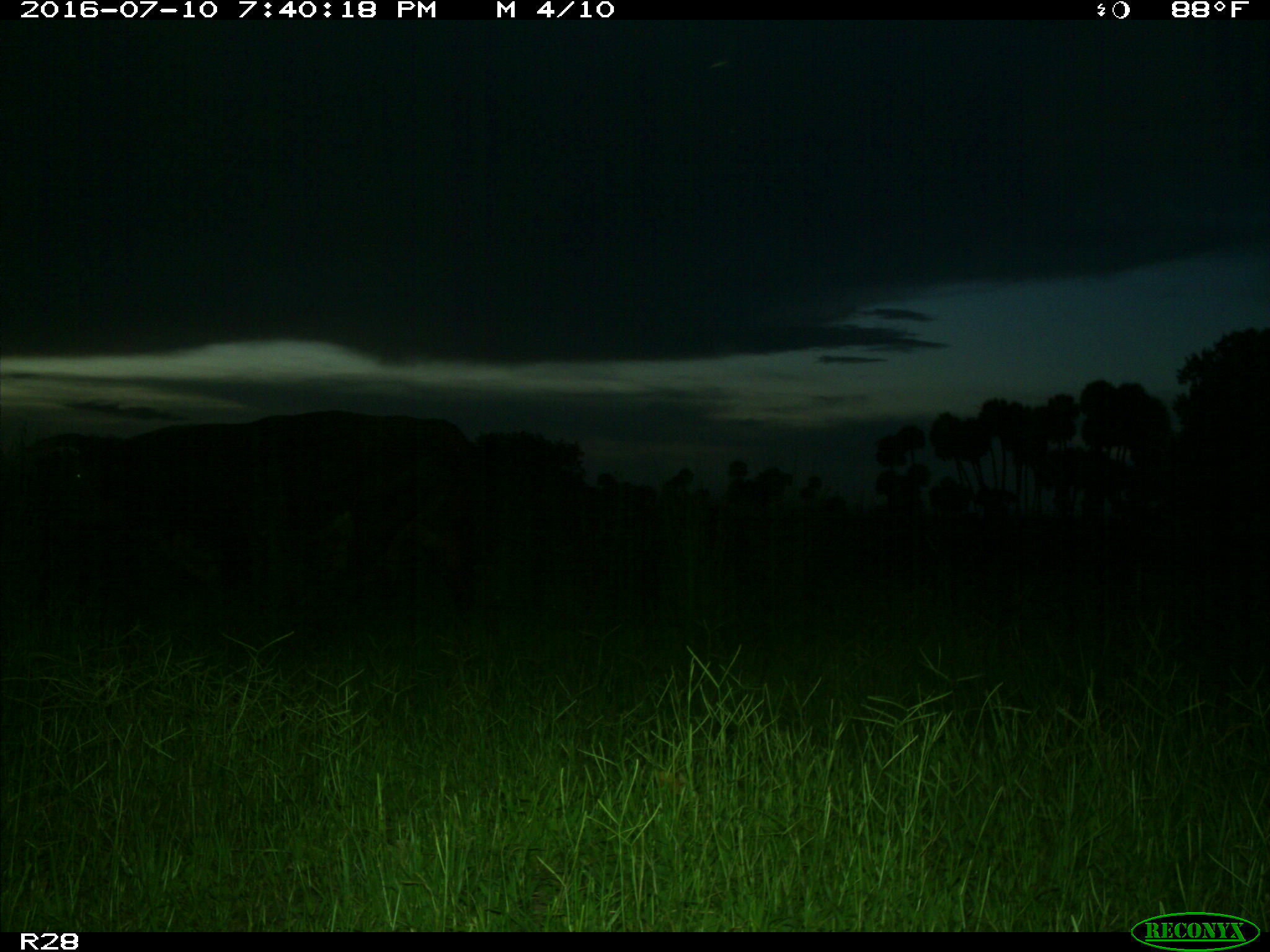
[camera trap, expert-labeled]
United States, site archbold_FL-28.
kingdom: Animalia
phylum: Chordata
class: Mammalia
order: Artiodactyla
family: Bovidae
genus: Bos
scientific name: Bos taurus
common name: domestic cow